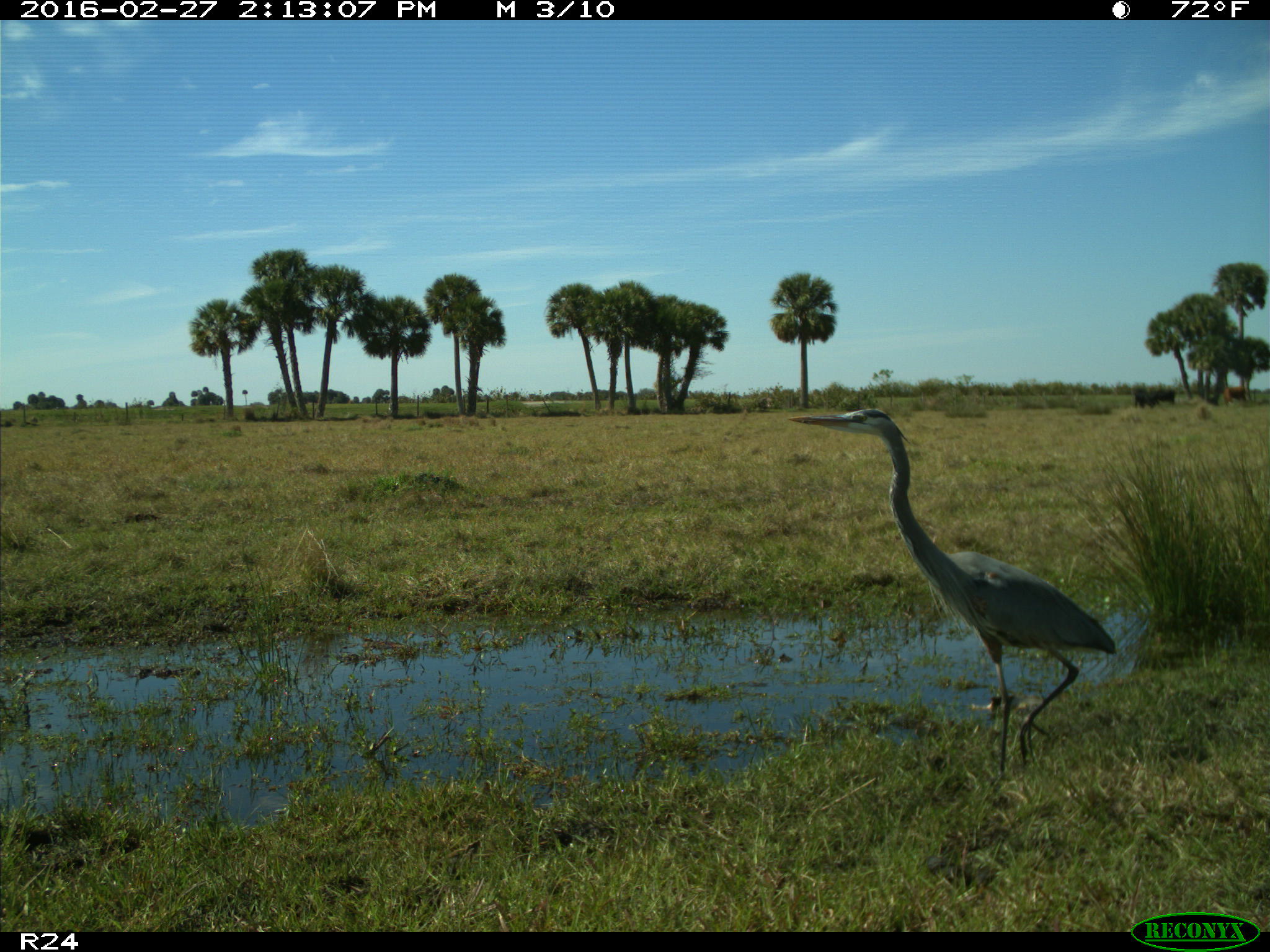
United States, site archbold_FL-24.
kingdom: Animalia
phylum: Chordata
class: Aves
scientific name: Aves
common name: birds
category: unidentified bird